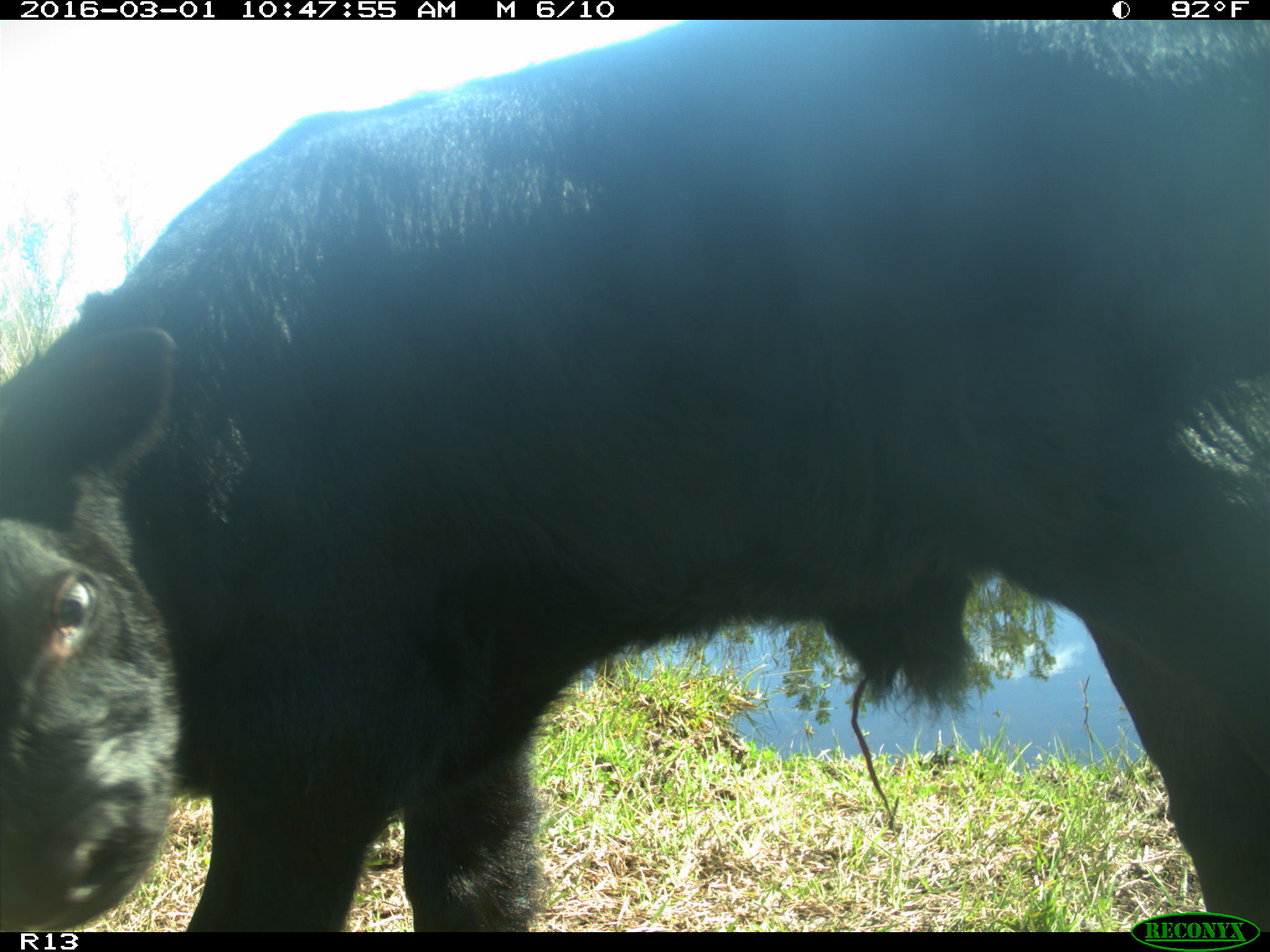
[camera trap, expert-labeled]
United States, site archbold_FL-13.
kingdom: Animalia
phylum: Chordata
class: Mammalia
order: Artiodactyla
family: Bovidae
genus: Bos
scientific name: Bos taurus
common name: domestic cow